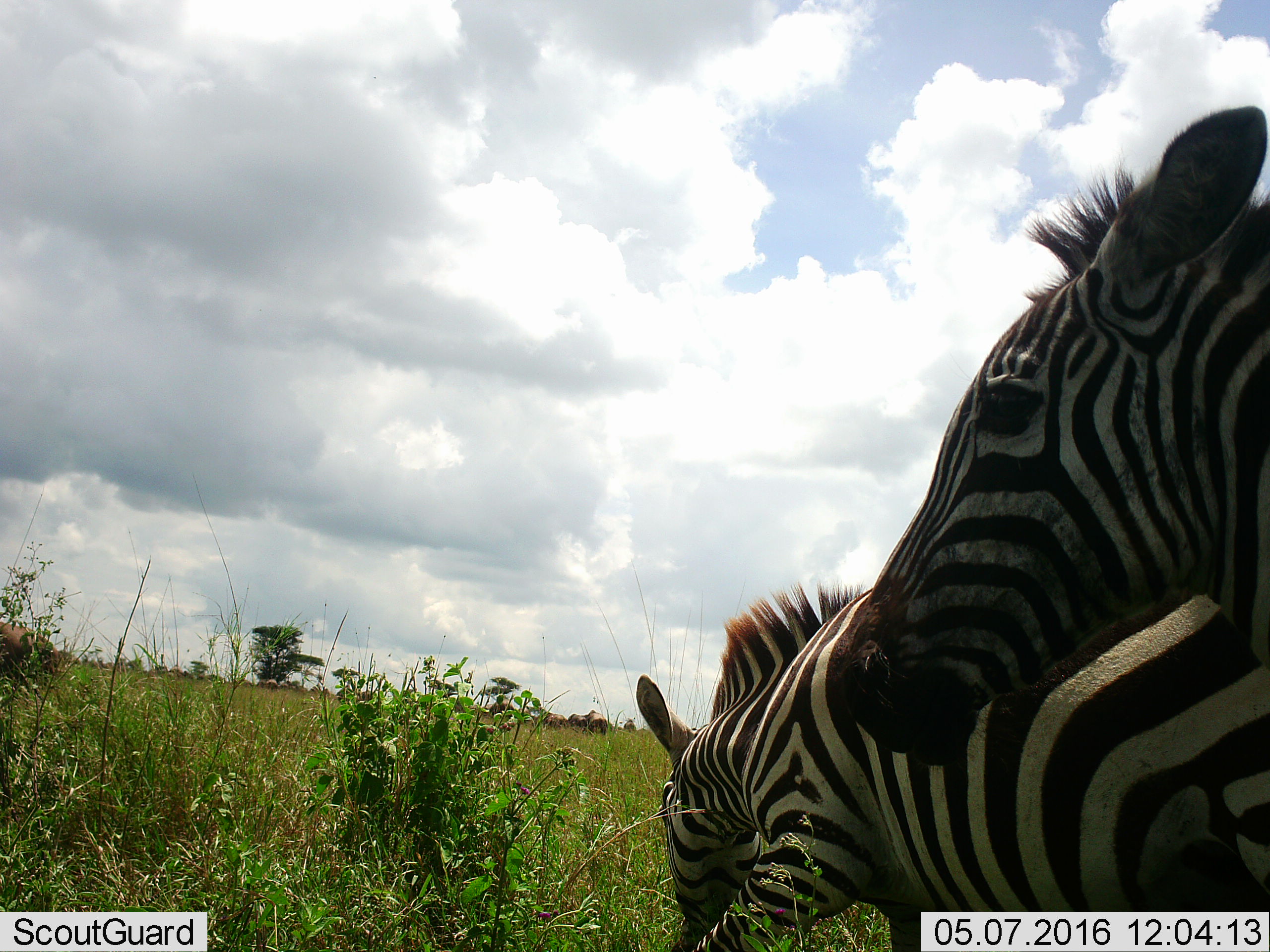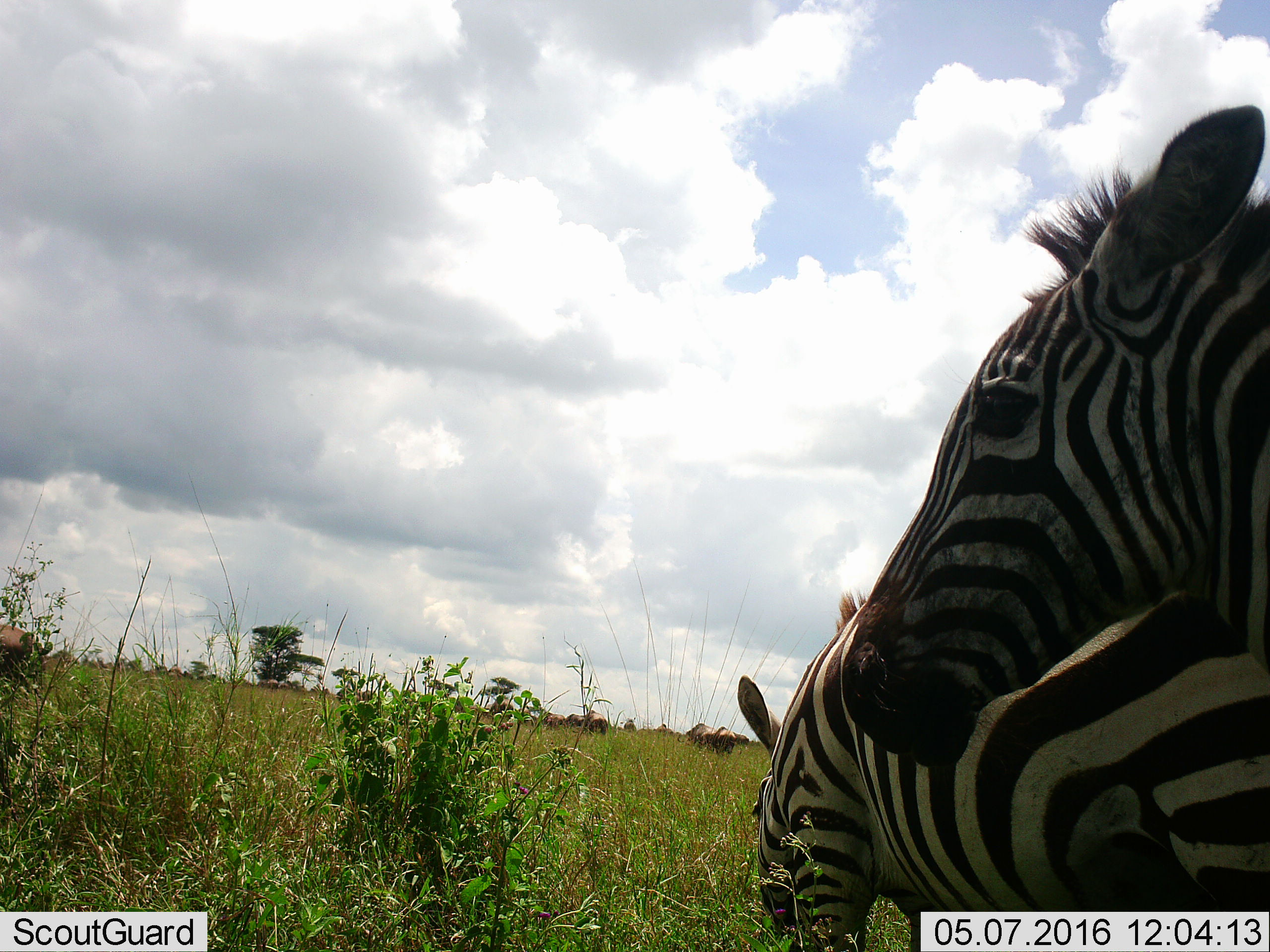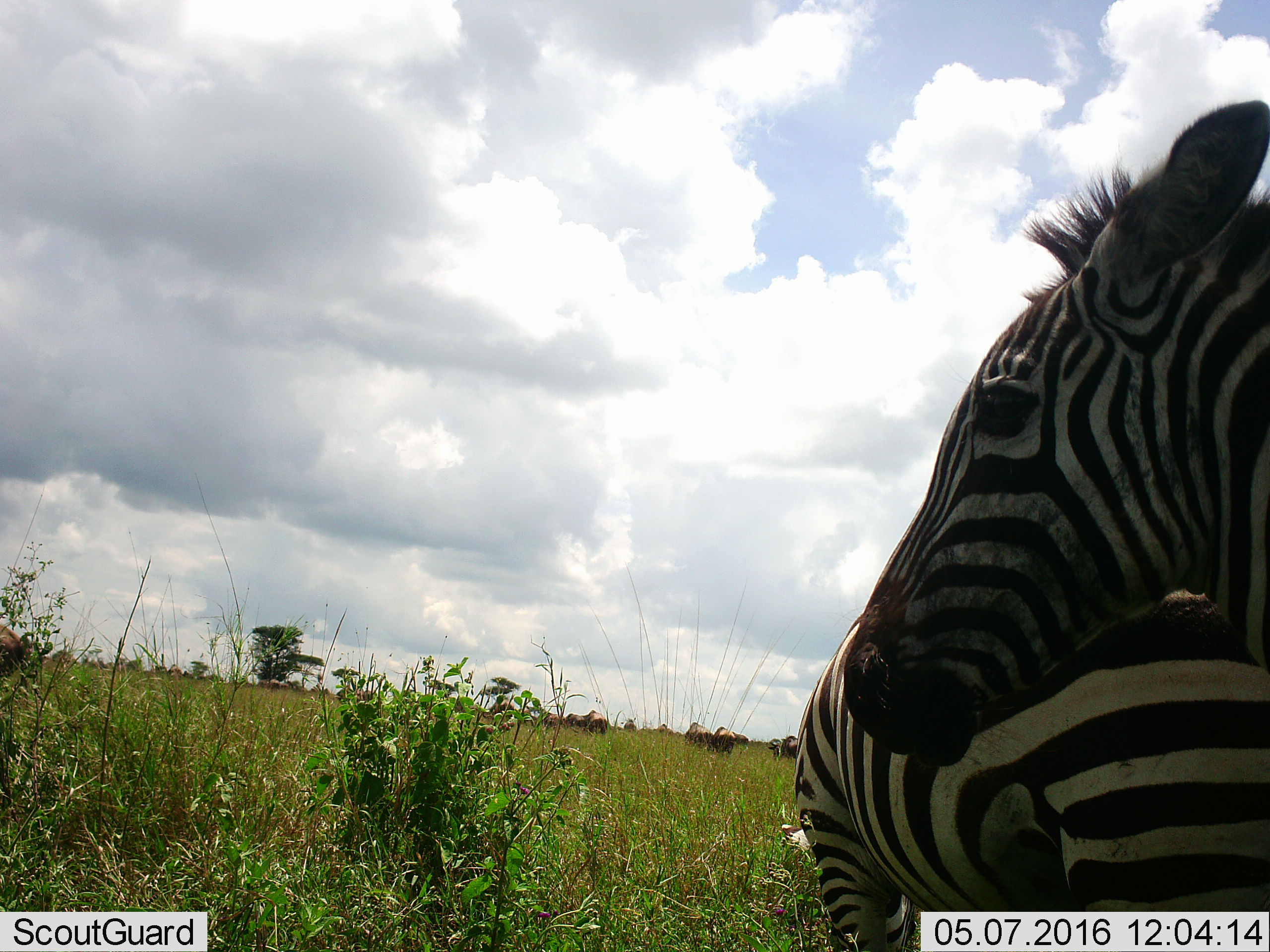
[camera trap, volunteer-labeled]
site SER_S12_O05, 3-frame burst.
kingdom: Animalia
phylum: Chordata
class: Mammalia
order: Perissodactyla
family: Equidae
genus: Equus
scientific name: Equus quagga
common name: plains zebra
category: zebraplains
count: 2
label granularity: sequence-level